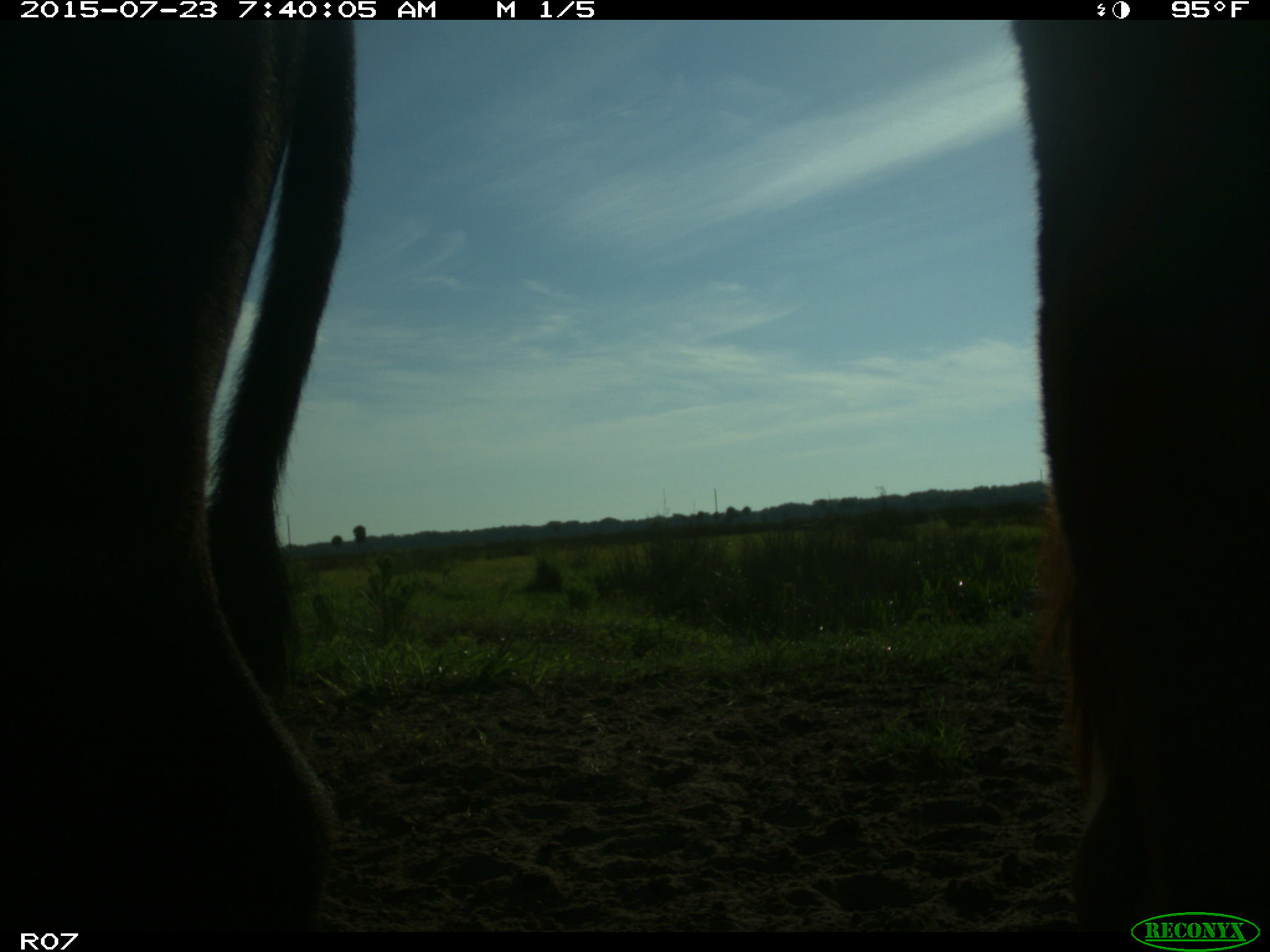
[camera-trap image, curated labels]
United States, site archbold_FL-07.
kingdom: Animalia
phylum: Chordata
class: Mammalia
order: Artiodactyla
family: Bovidae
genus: Bos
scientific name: Bos taurus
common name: domestic cow